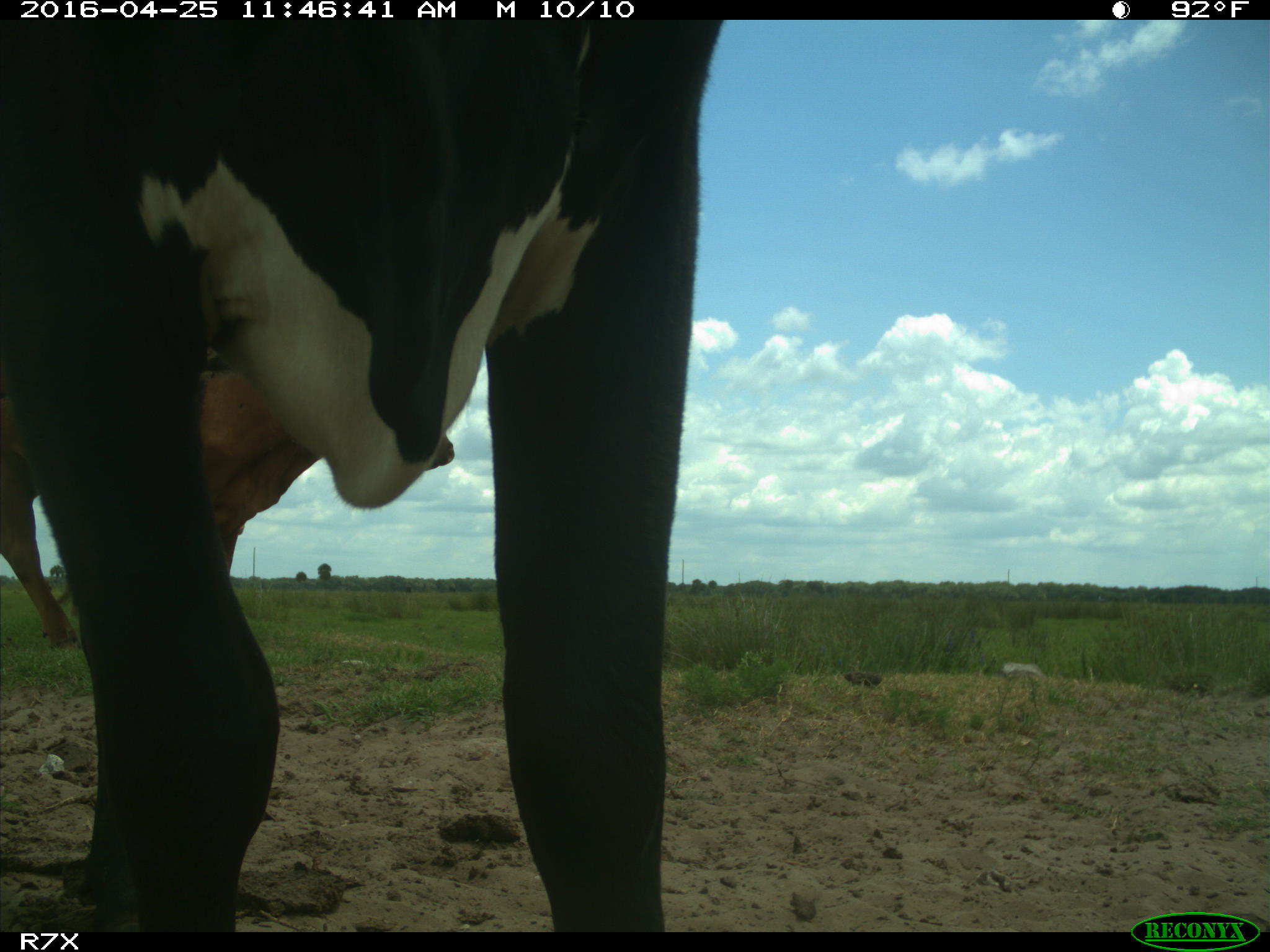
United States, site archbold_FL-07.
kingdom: Animalia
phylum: Chordata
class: Mammalia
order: Artiodactyla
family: Bovidae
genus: Bos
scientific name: Bos taurus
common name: domestic cow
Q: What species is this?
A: Bos taurus (domestic cow).